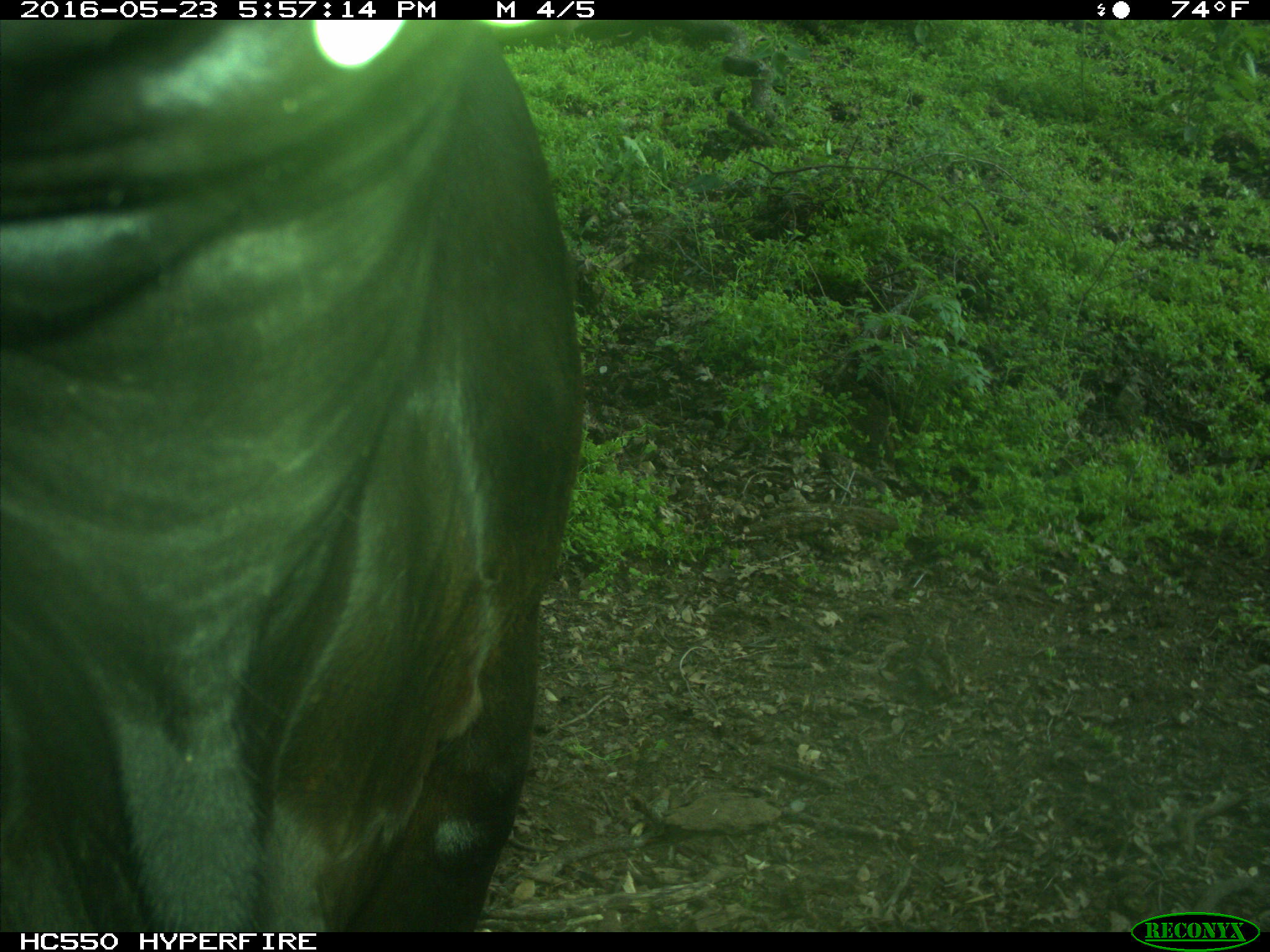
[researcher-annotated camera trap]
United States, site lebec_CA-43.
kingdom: Animalia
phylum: Chordata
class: Mammalia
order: Artiodactyla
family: Bovidae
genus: Bos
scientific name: Bos taurus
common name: domestic cow